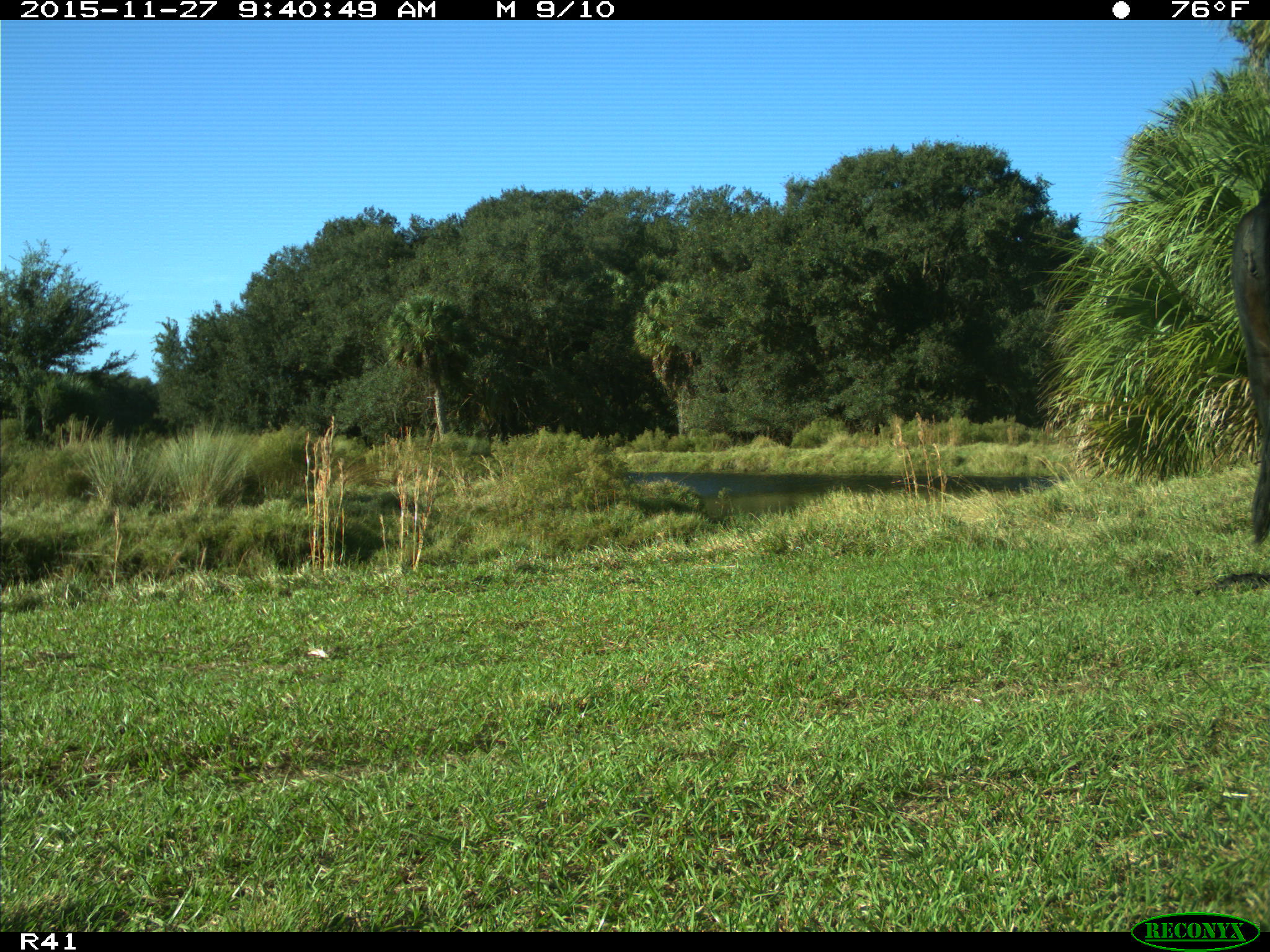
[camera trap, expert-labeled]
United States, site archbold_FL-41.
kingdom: Animalia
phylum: Chordata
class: Mammalia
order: Artiodactyla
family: Bovidae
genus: Bos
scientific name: Bos taurus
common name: domestic cow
Bos taurus (domestic cow).